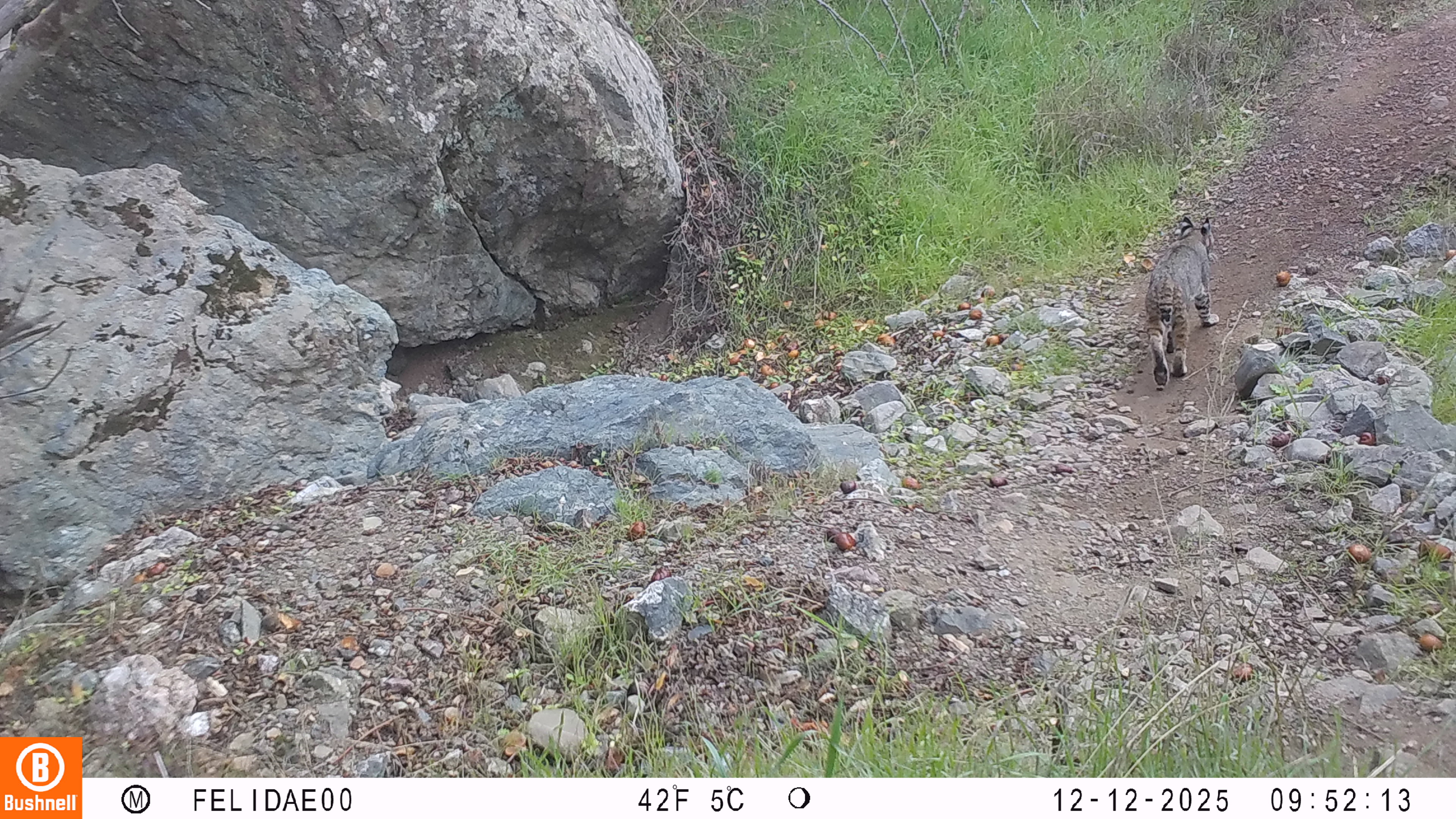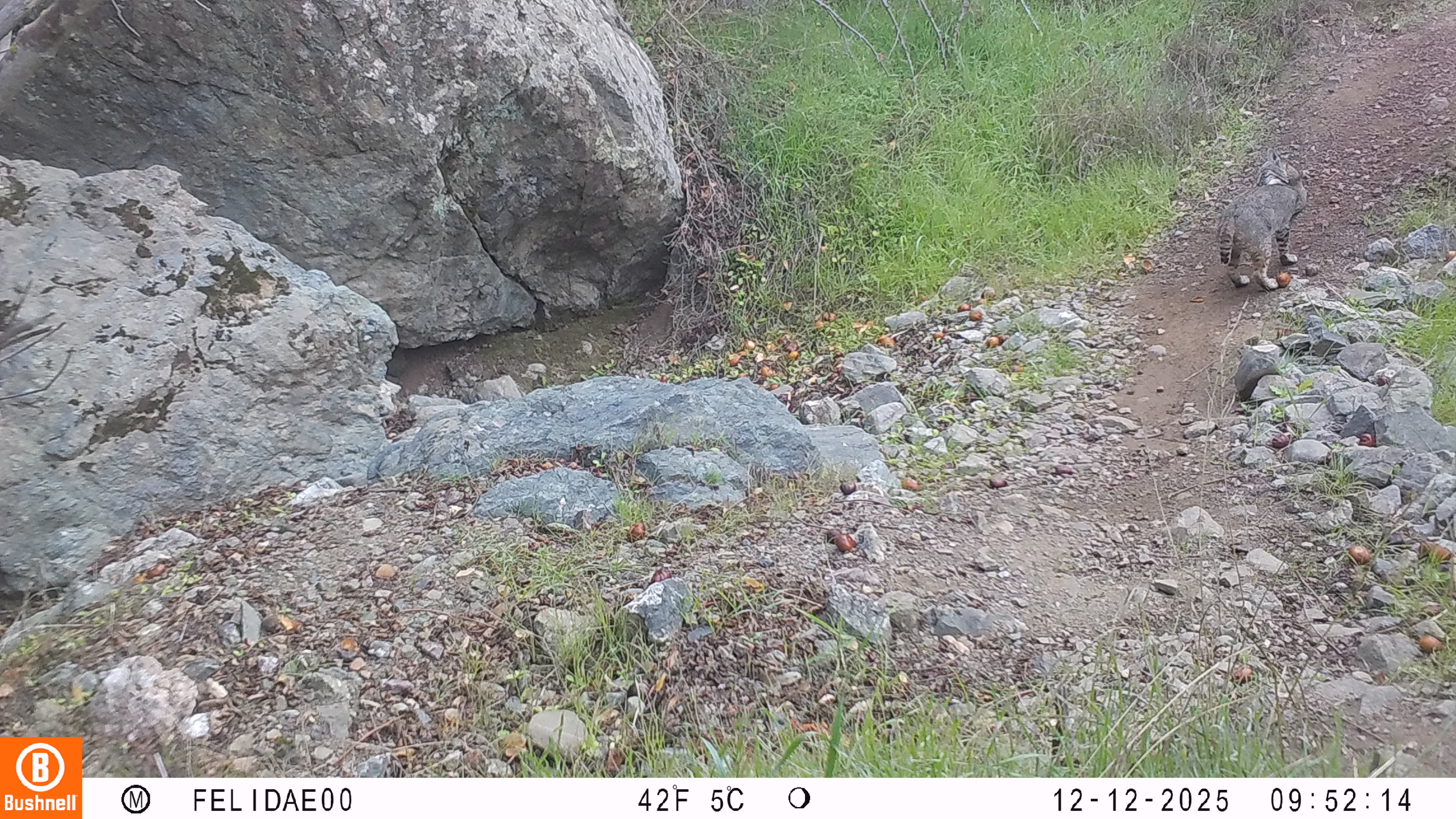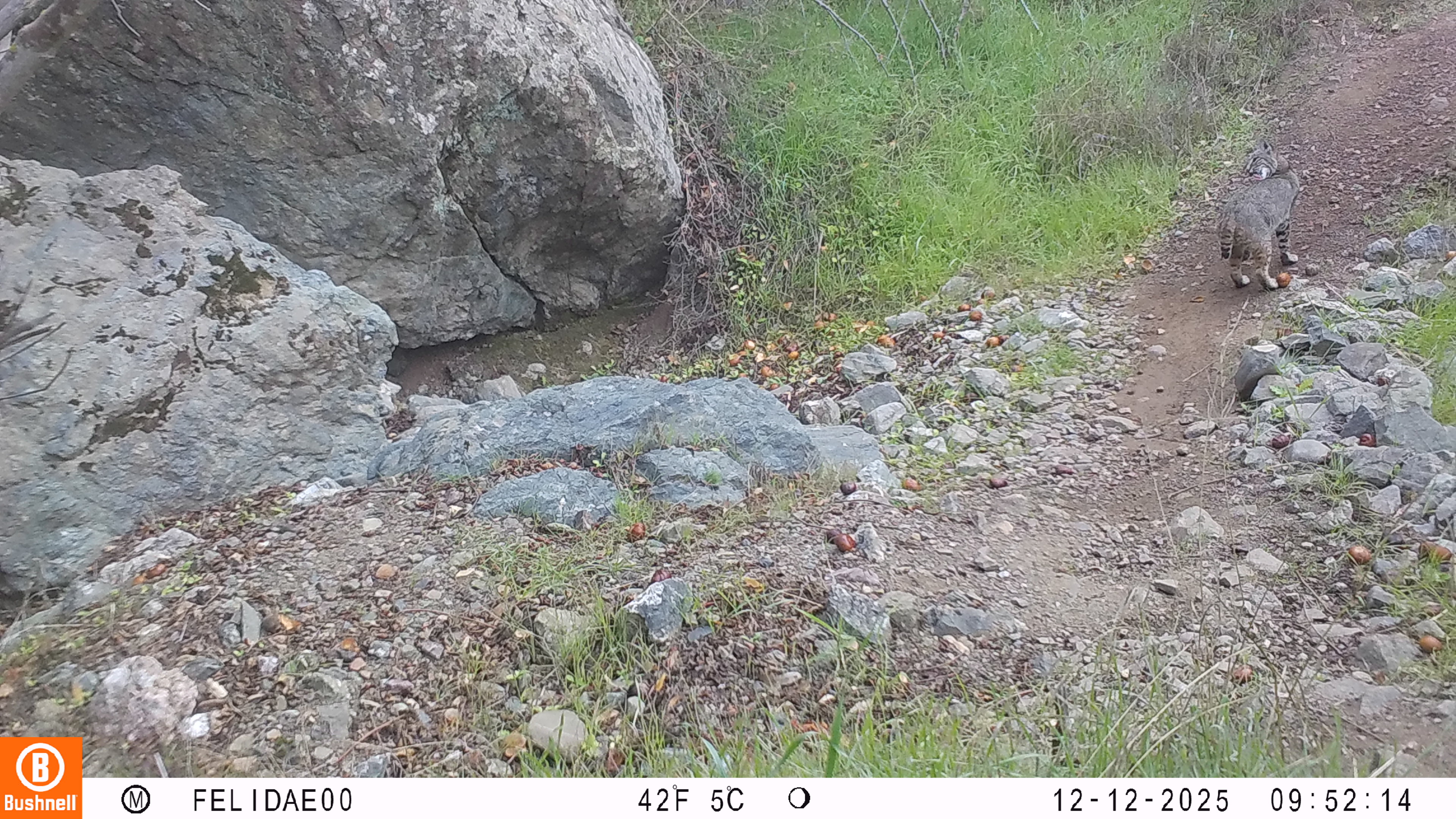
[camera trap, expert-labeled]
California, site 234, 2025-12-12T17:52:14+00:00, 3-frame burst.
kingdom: Animalia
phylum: Chordata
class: Mammalia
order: Carnivora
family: Felidae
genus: Lynx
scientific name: Lynx rufus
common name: bobcat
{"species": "bobcat (Lynx rufus)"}